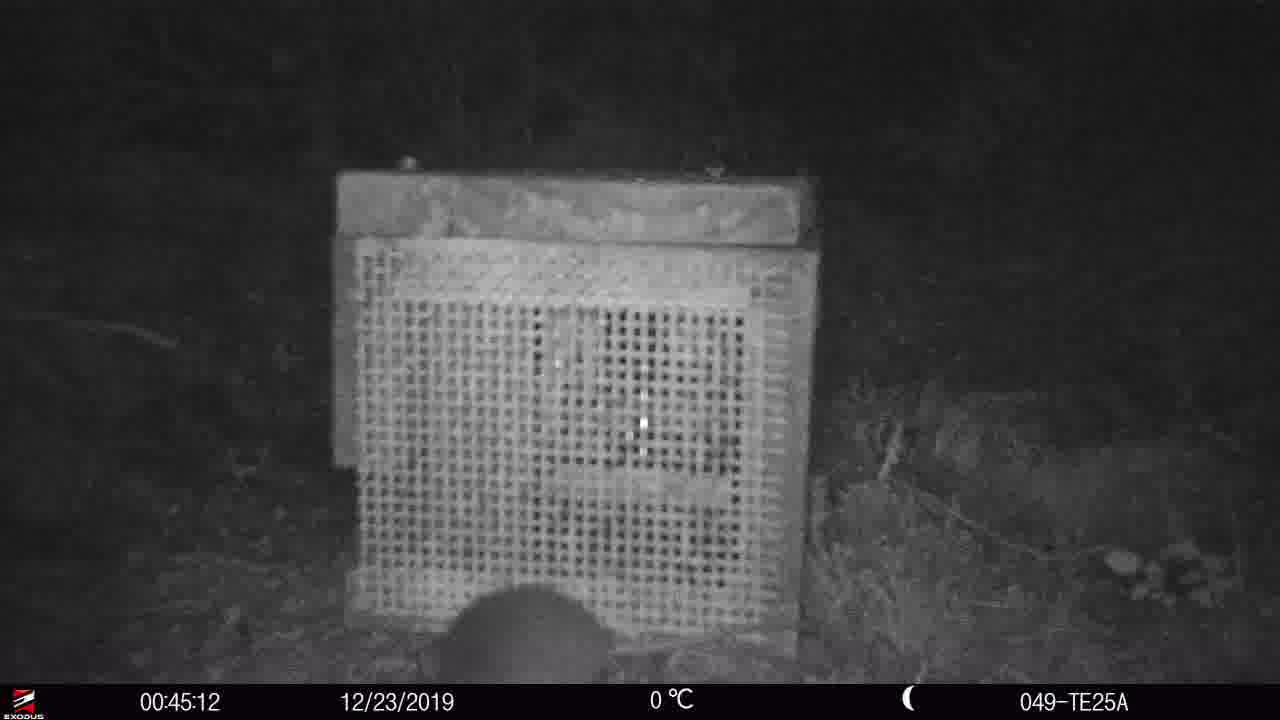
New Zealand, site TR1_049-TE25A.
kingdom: Animalia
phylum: Chordata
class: Mammalia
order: Rodentia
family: Muridae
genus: Mus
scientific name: Mus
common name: mouse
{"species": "mouse (Mus)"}